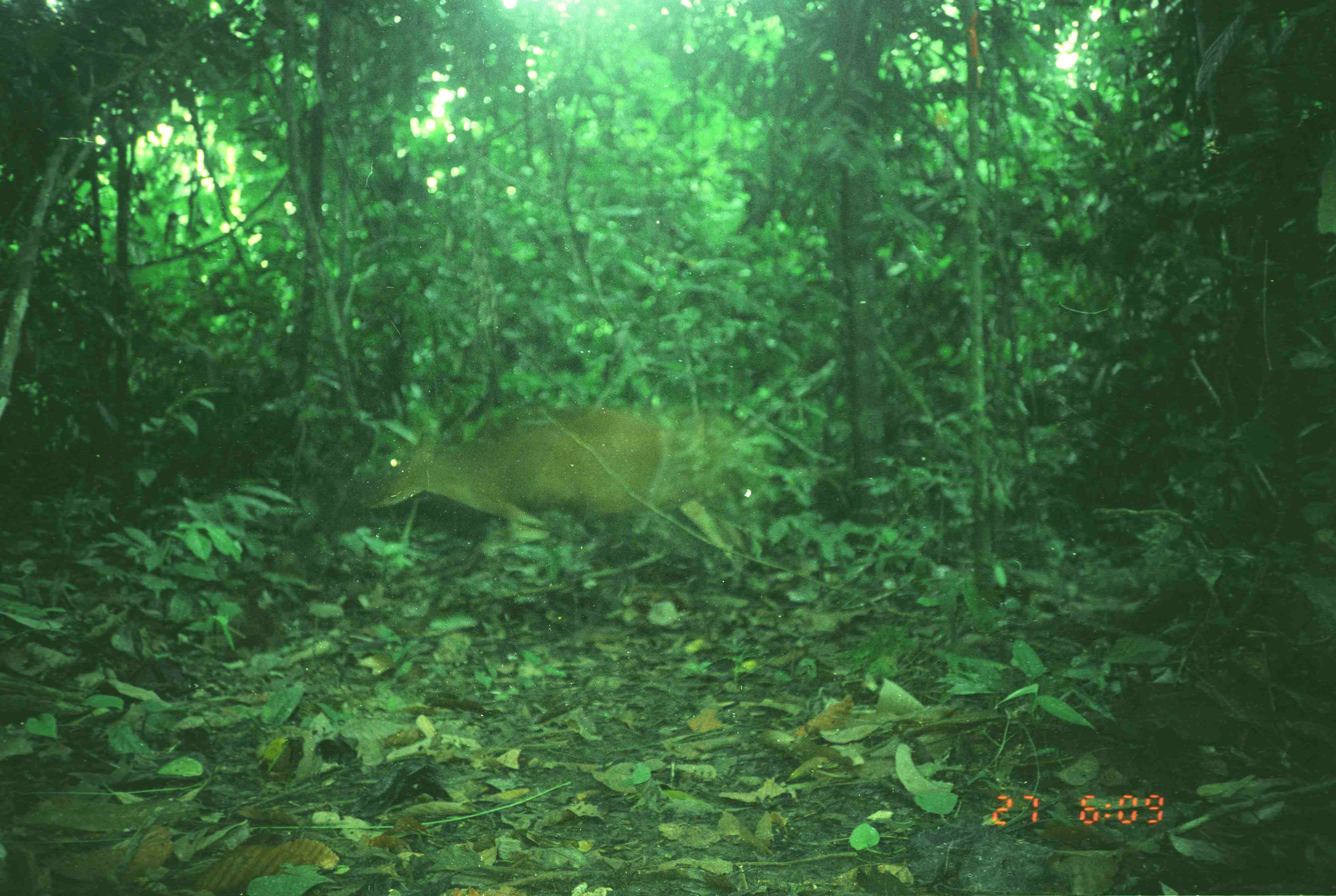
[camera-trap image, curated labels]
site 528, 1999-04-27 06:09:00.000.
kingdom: Animalia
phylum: Chordata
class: Mammalia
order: Artiodactyla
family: Cervidae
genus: Muntiacus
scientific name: Muntiacus muntjak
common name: southern red muntjac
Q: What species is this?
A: Muntiacus muntjak (southern red muntjac).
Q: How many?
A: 1.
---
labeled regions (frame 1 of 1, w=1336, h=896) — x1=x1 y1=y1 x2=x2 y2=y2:
muntiacus muntjak: x1=351 y1=407 x2=746 y2=573